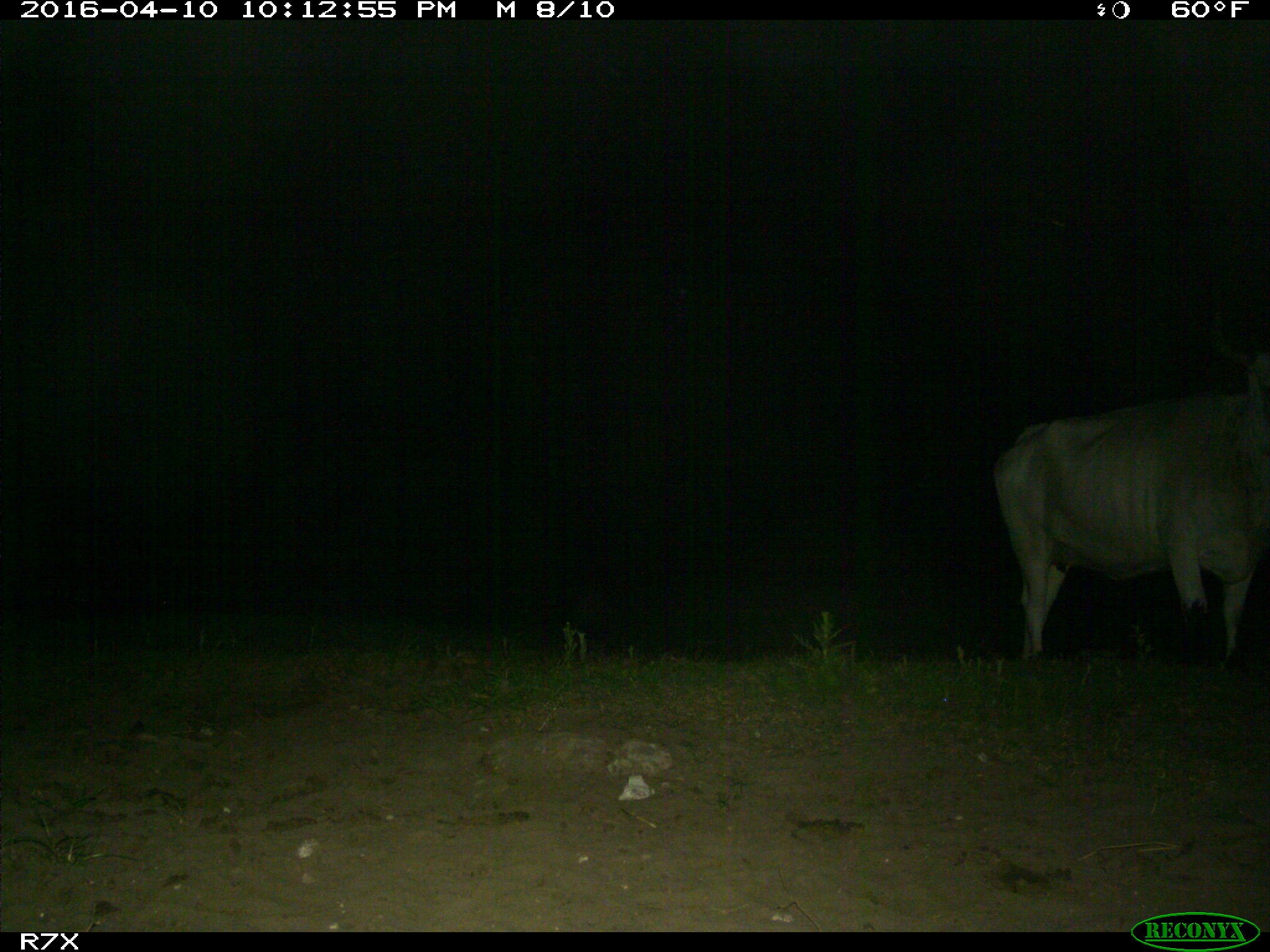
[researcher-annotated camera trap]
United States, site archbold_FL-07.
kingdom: Animalia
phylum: Chordata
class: Mammalia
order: Artiodactyla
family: Bovidae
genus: Bos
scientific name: Bos taurus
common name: domestic cow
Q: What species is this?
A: Bos taurus (domestic cow).